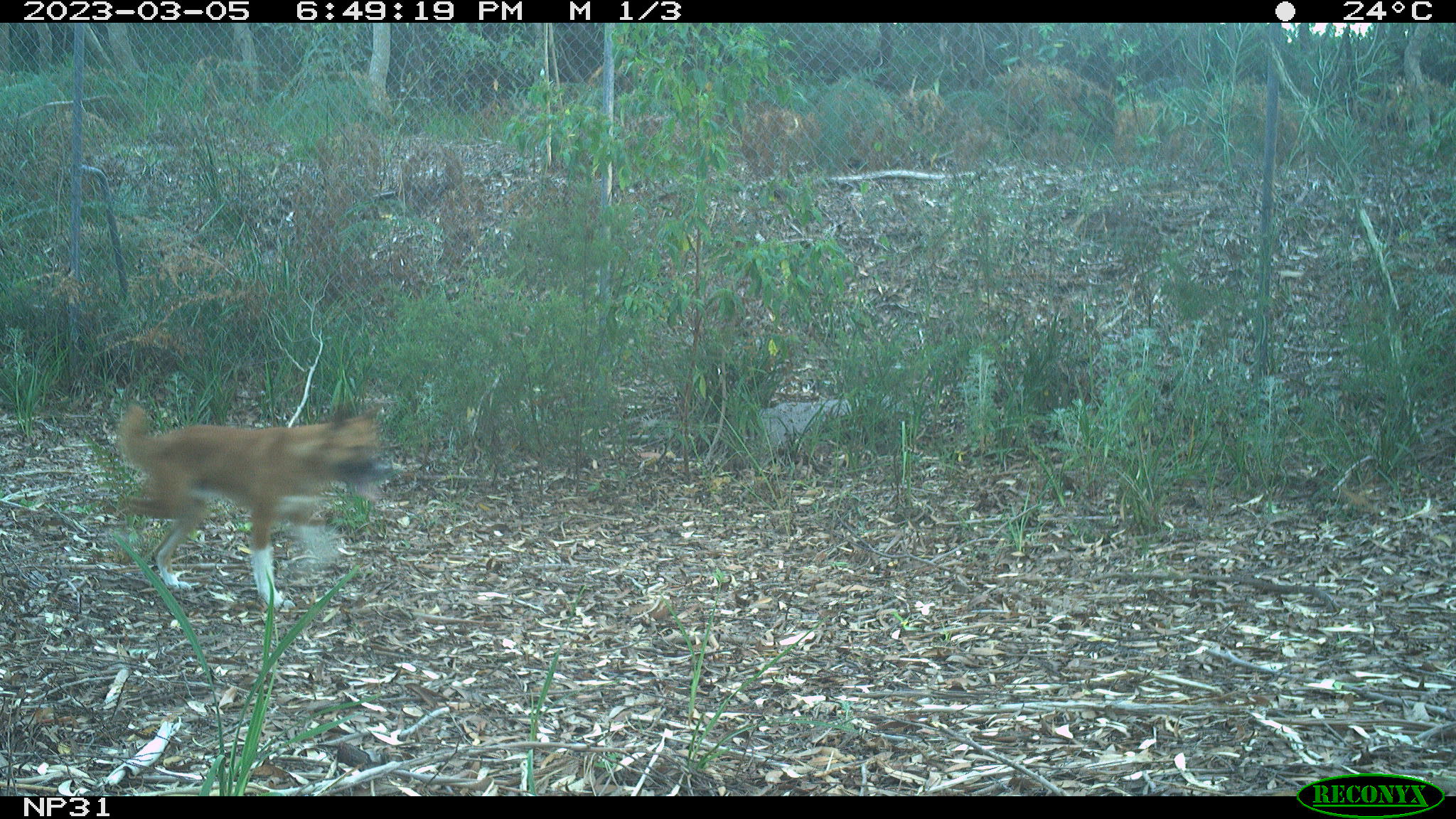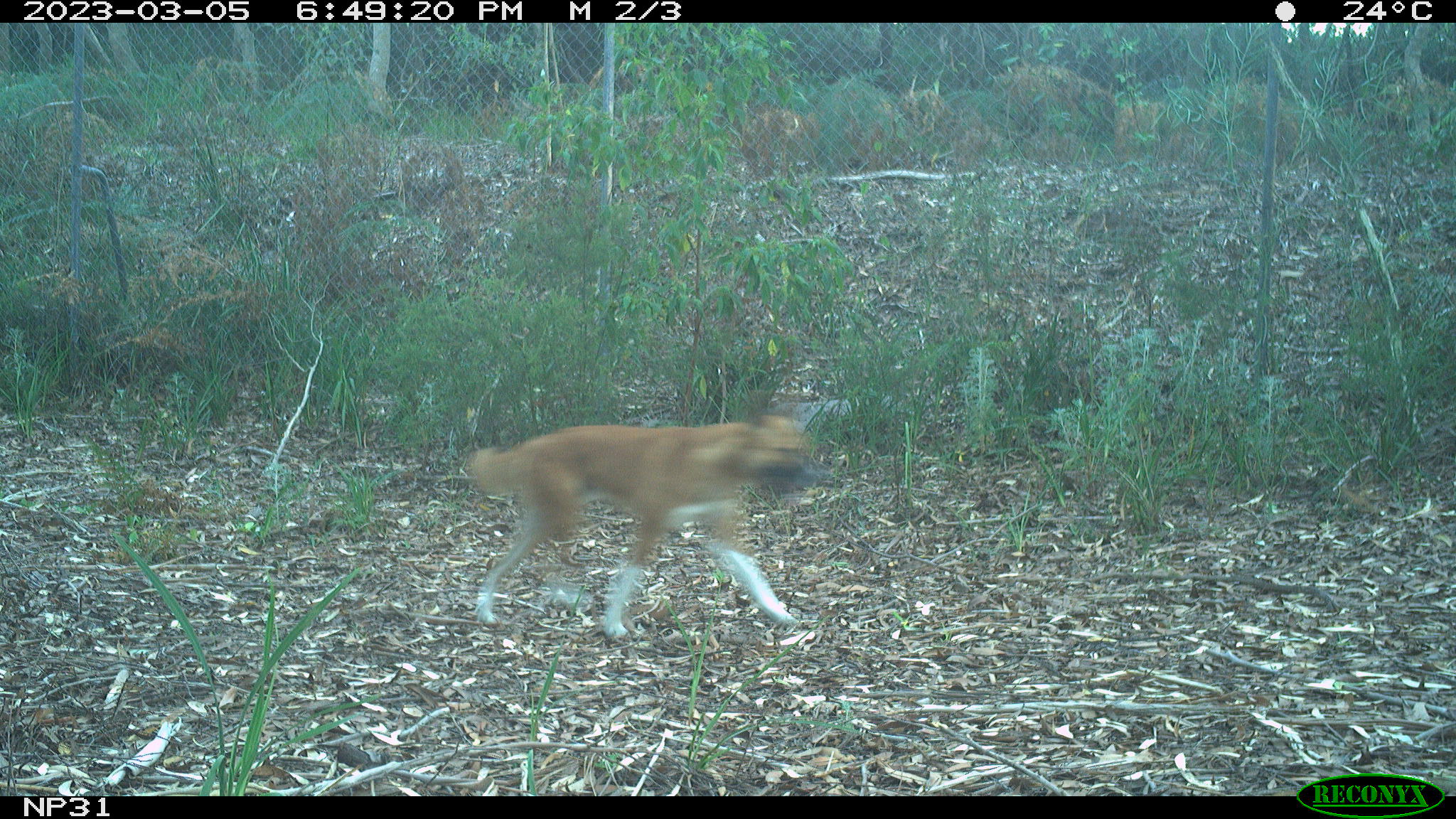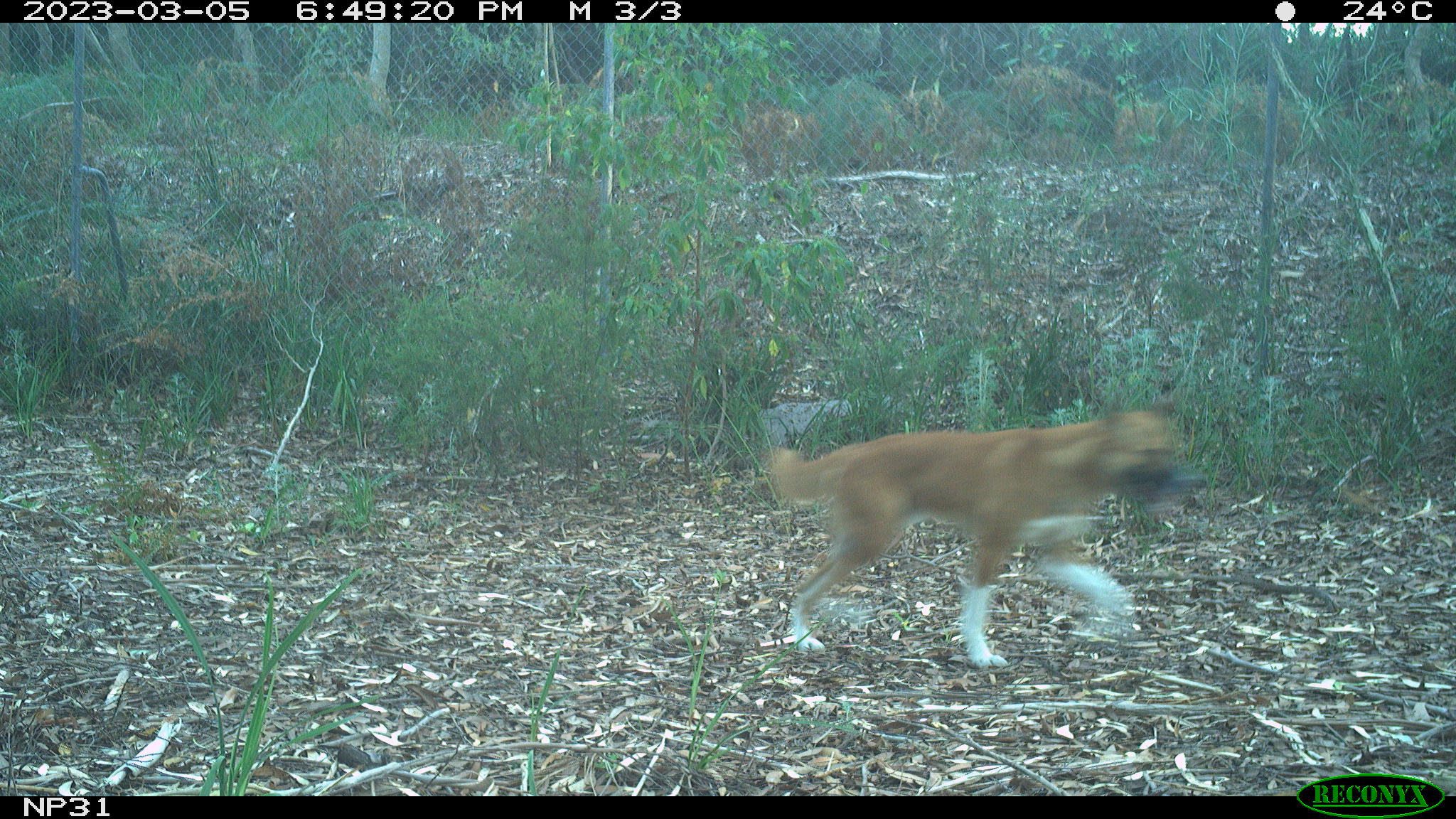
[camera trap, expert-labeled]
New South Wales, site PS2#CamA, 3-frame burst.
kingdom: Animalia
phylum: Chordata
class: Mammalia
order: Carnivora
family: Canidae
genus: Canis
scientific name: Canis familiaris dingo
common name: dingo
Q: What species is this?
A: Dingo (Canis familiaris dingo).